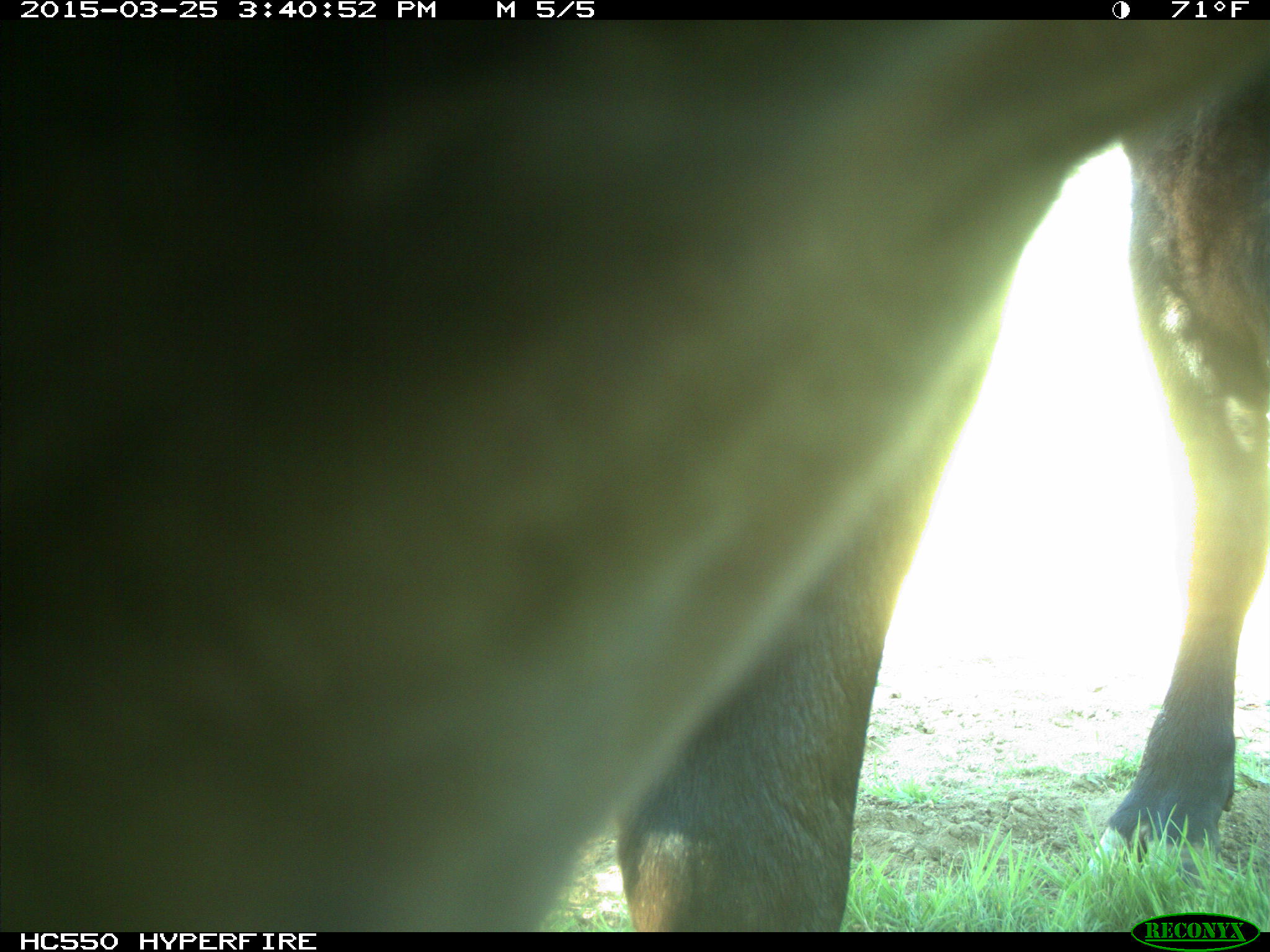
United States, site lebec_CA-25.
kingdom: Animalia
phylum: Chordata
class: Mammalia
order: Artiodactyla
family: Bovidae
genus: Bos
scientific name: Bos taurus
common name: domestic cow